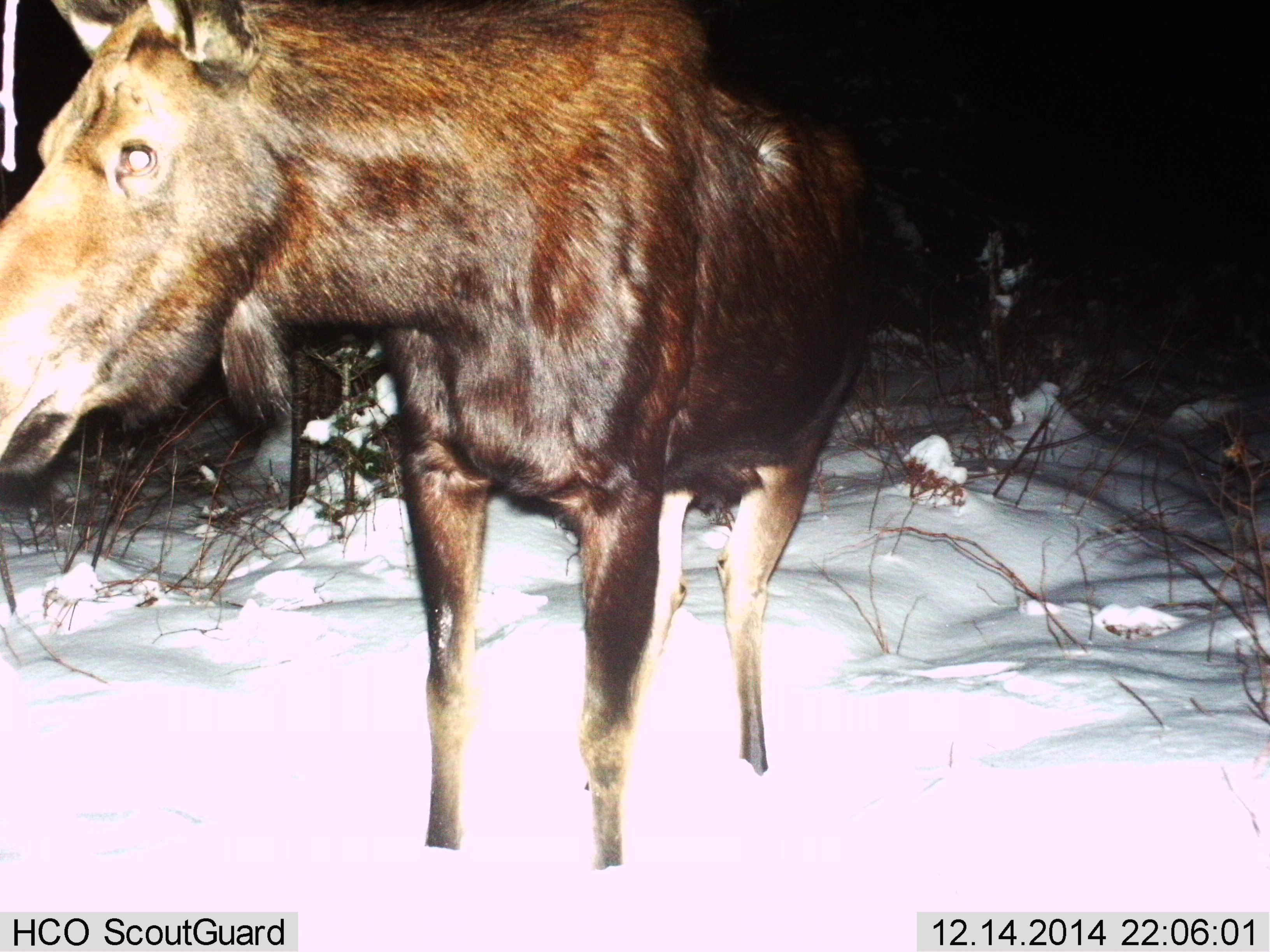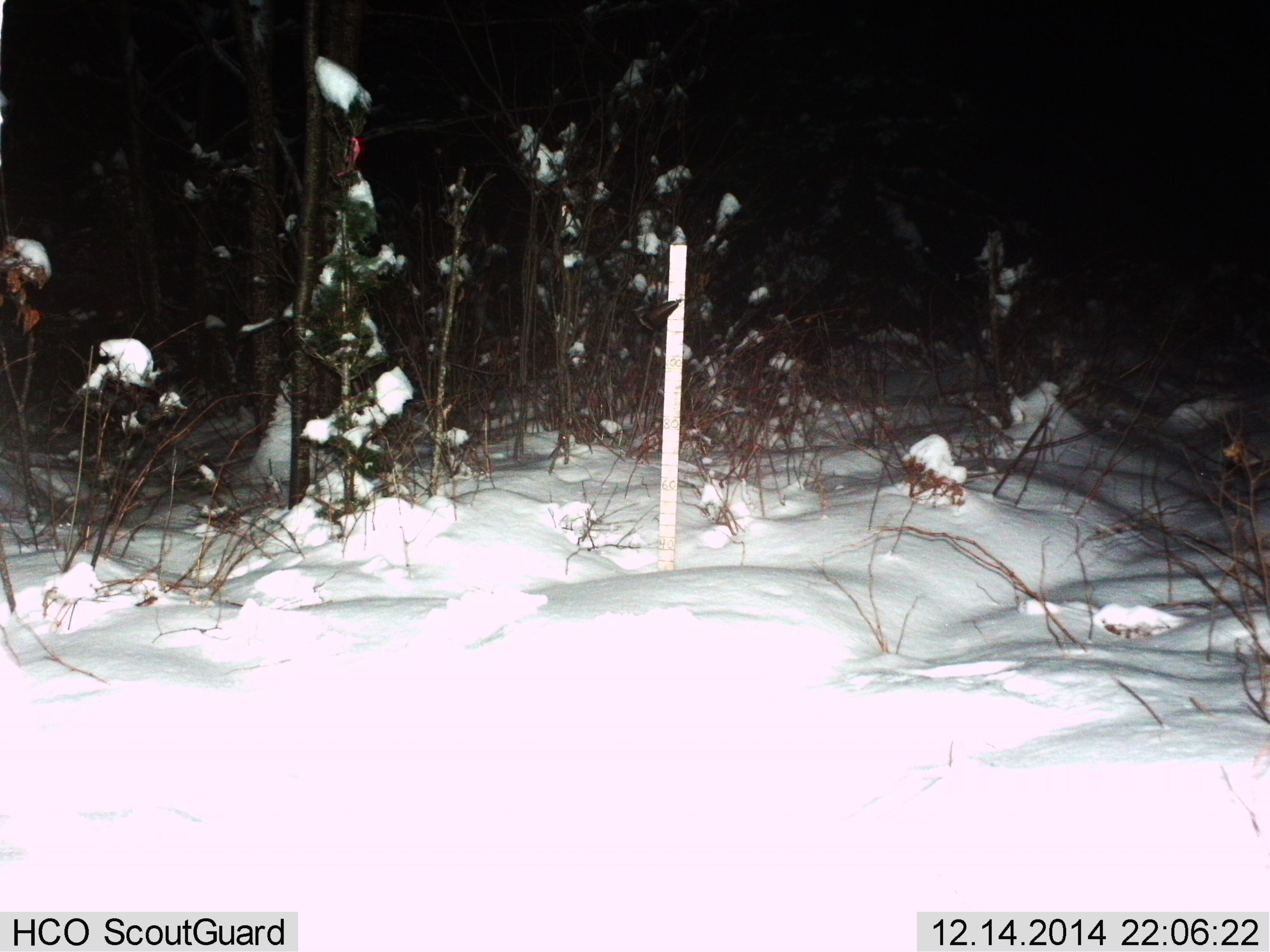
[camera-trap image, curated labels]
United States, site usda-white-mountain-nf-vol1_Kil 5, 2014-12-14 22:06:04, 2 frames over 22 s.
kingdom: Animalia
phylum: Chordata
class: Mammalia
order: Artiodactyla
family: Cervidae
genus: Alces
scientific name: Alces alces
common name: moose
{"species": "moose (Alces alces)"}